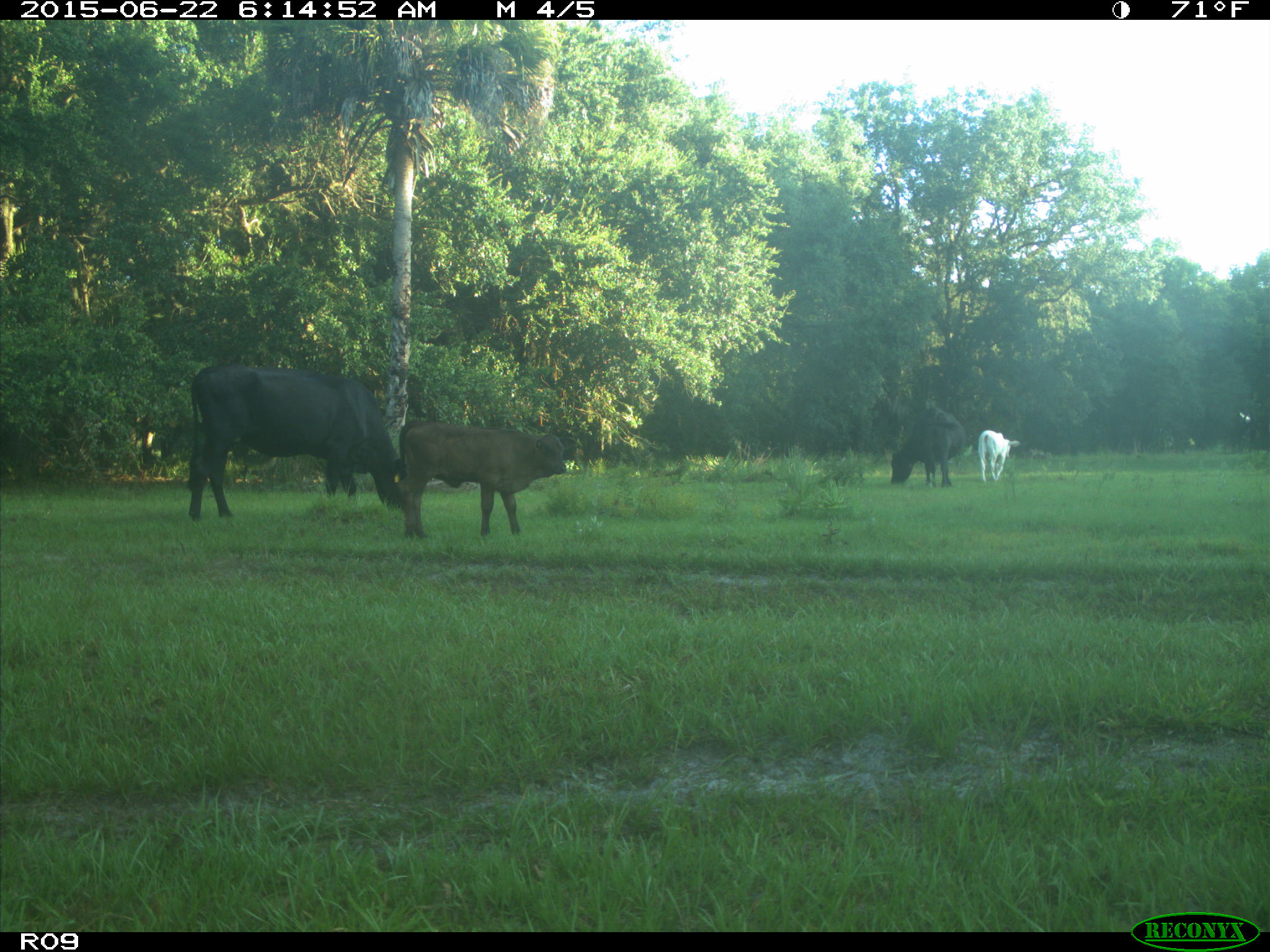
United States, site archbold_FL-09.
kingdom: Animalia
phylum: Chordata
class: Mammalia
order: Artiodactyla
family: Bovidae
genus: Bos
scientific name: Bos taurus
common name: domestic cow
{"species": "Bos taurus (domestic cow)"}